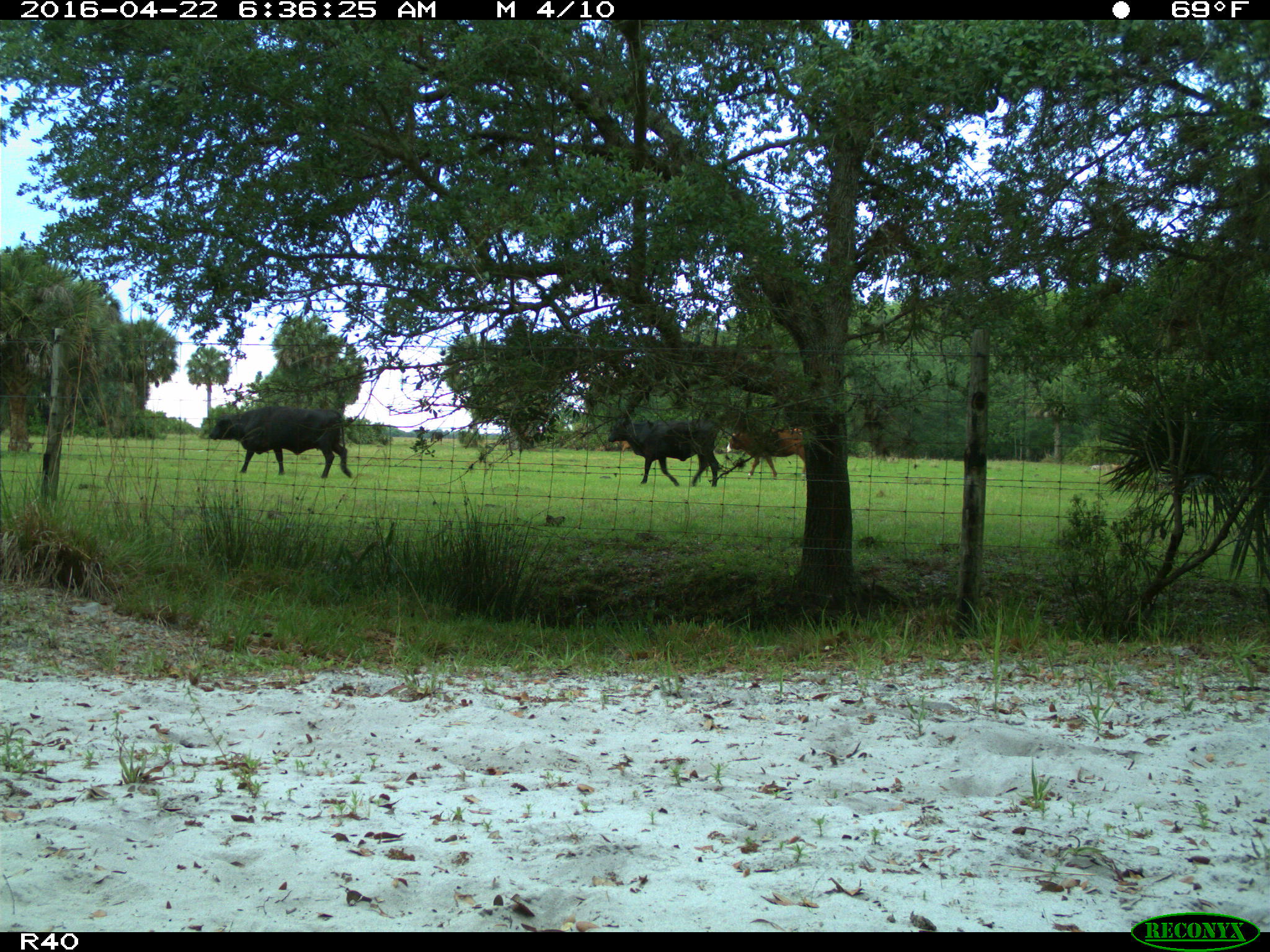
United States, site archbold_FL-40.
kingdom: Animalia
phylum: Chordata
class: Mammalia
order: Artiodactyla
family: Bovidae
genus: Bos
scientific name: Bos taurus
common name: domestic cow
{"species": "Bos taurus (domestic cow)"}